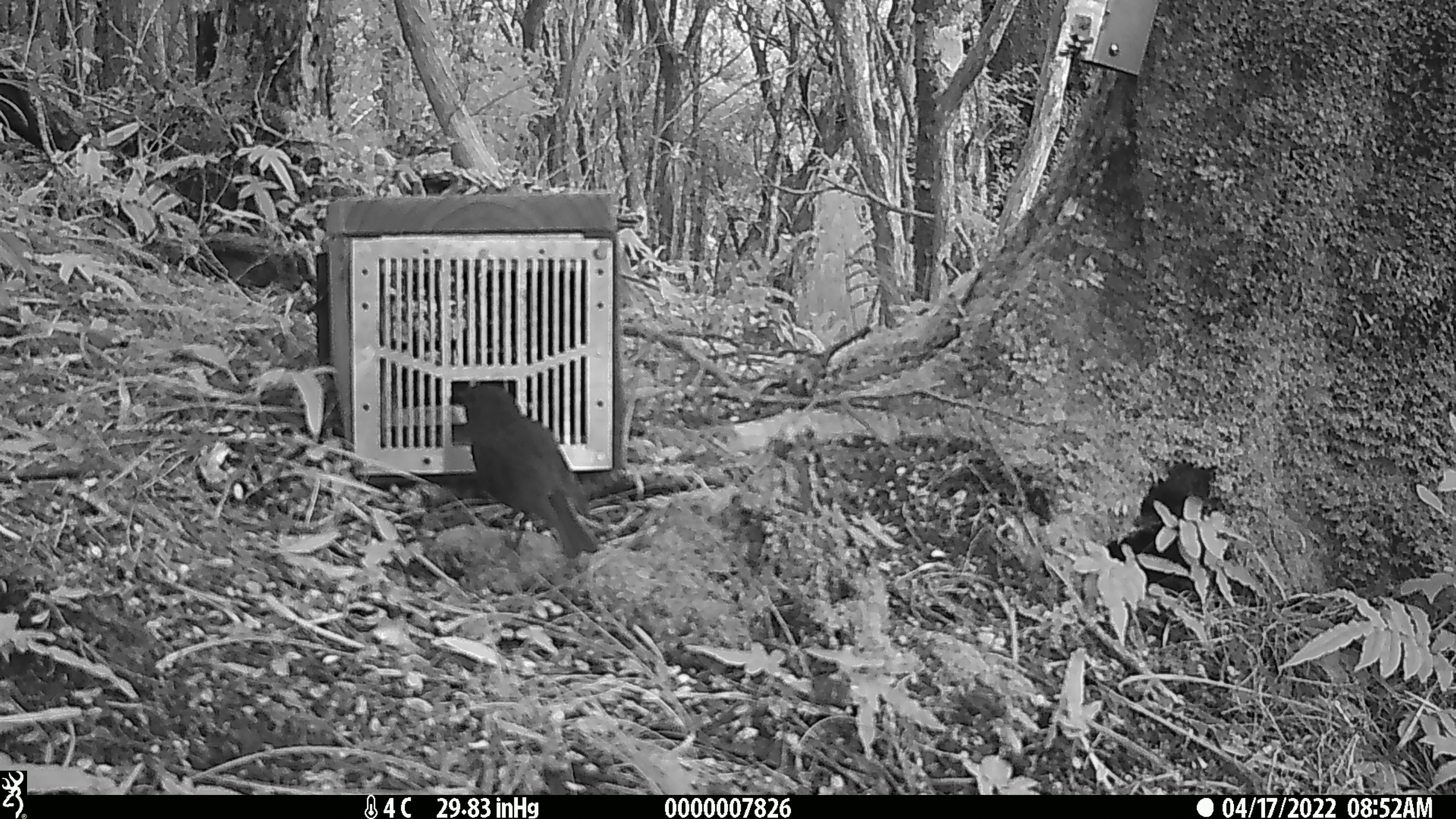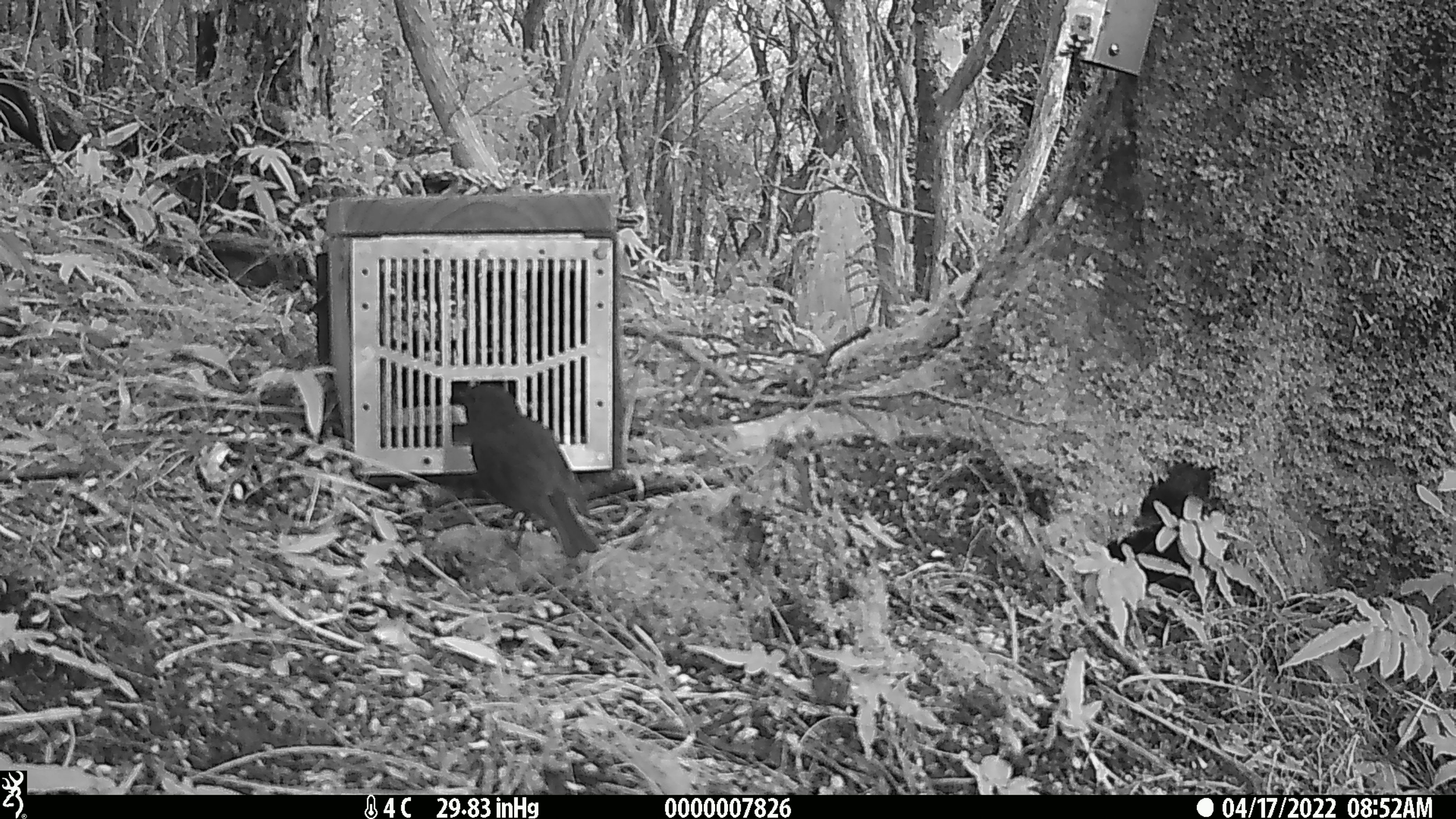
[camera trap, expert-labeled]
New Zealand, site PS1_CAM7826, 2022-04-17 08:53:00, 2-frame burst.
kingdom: Animalia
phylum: Chordata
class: Aves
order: Passeriformes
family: Petroicidae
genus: Petroica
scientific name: Petroica australis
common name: new zealand robin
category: robin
Robin (new zealand robin) (Petroica australis).